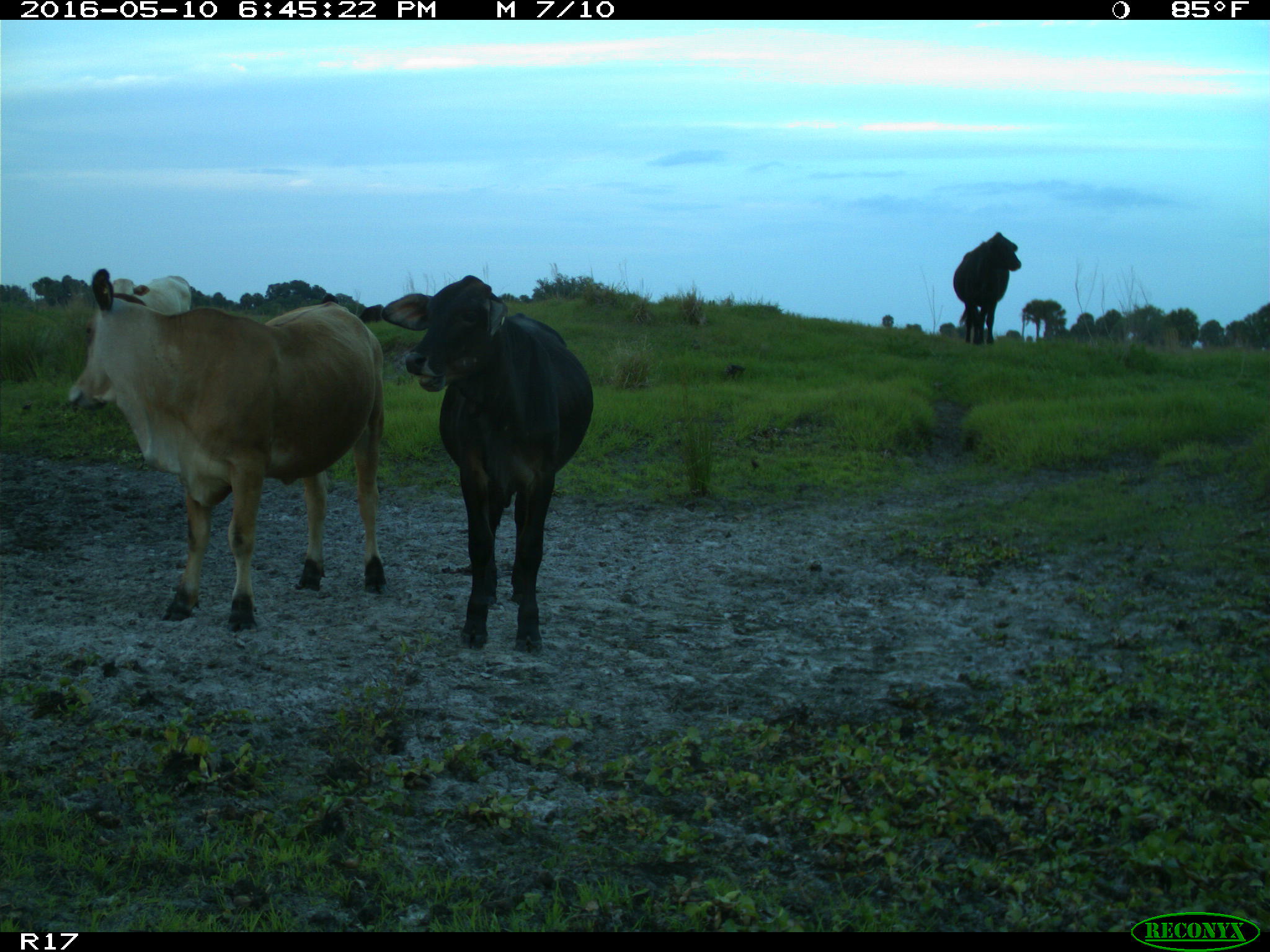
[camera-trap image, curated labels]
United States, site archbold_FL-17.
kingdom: Animalia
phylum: Chordata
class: Mammalia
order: Artiodactyla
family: Bovidae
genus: Bos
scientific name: Bos taurus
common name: domestic cow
Bos taurus (domestic cow).